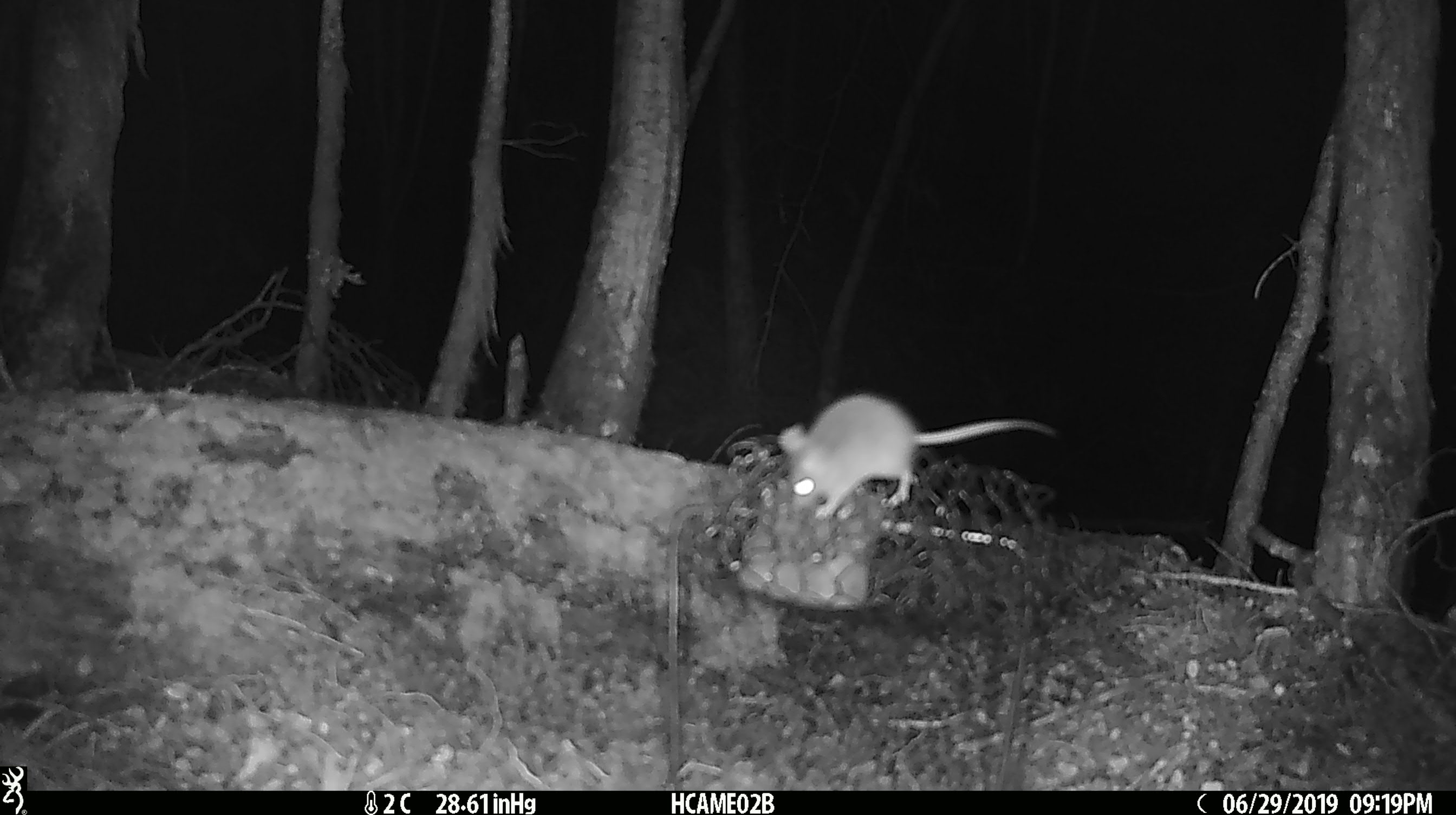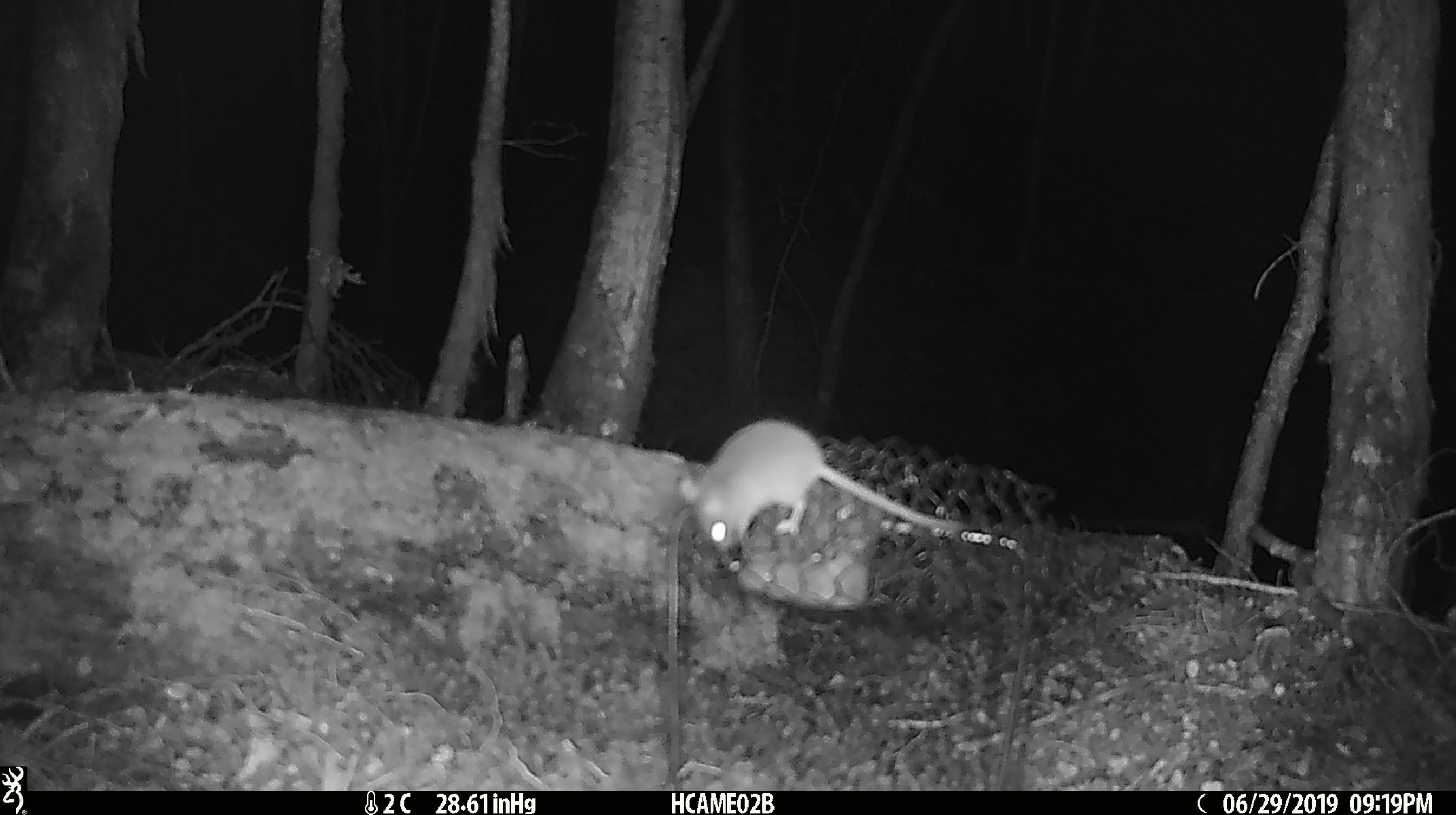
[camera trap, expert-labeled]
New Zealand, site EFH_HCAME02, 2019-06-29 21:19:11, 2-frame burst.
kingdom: Animalia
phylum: Chordata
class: Mammalia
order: Rodentia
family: Muridae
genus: Mus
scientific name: Mus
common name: mouse